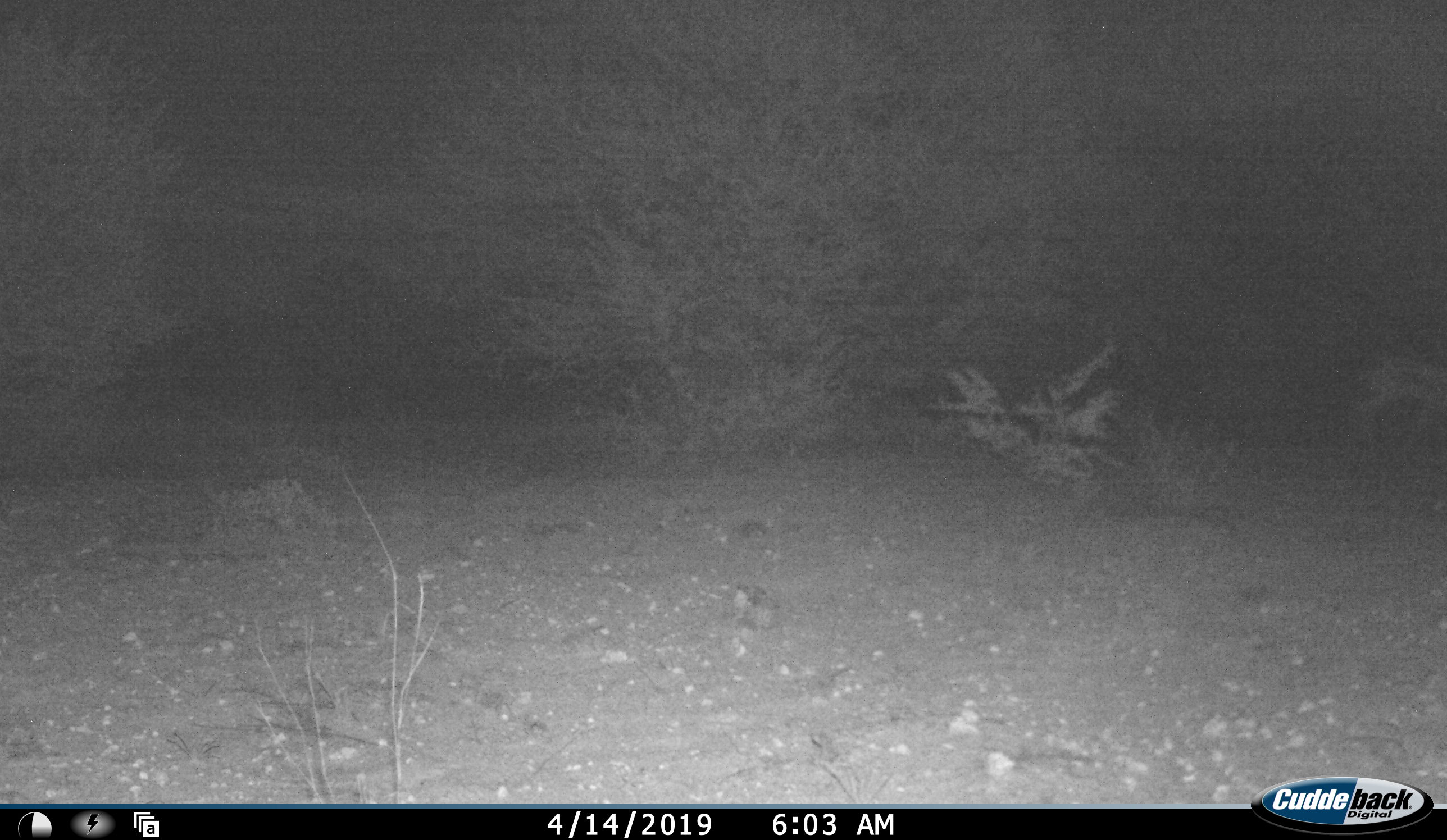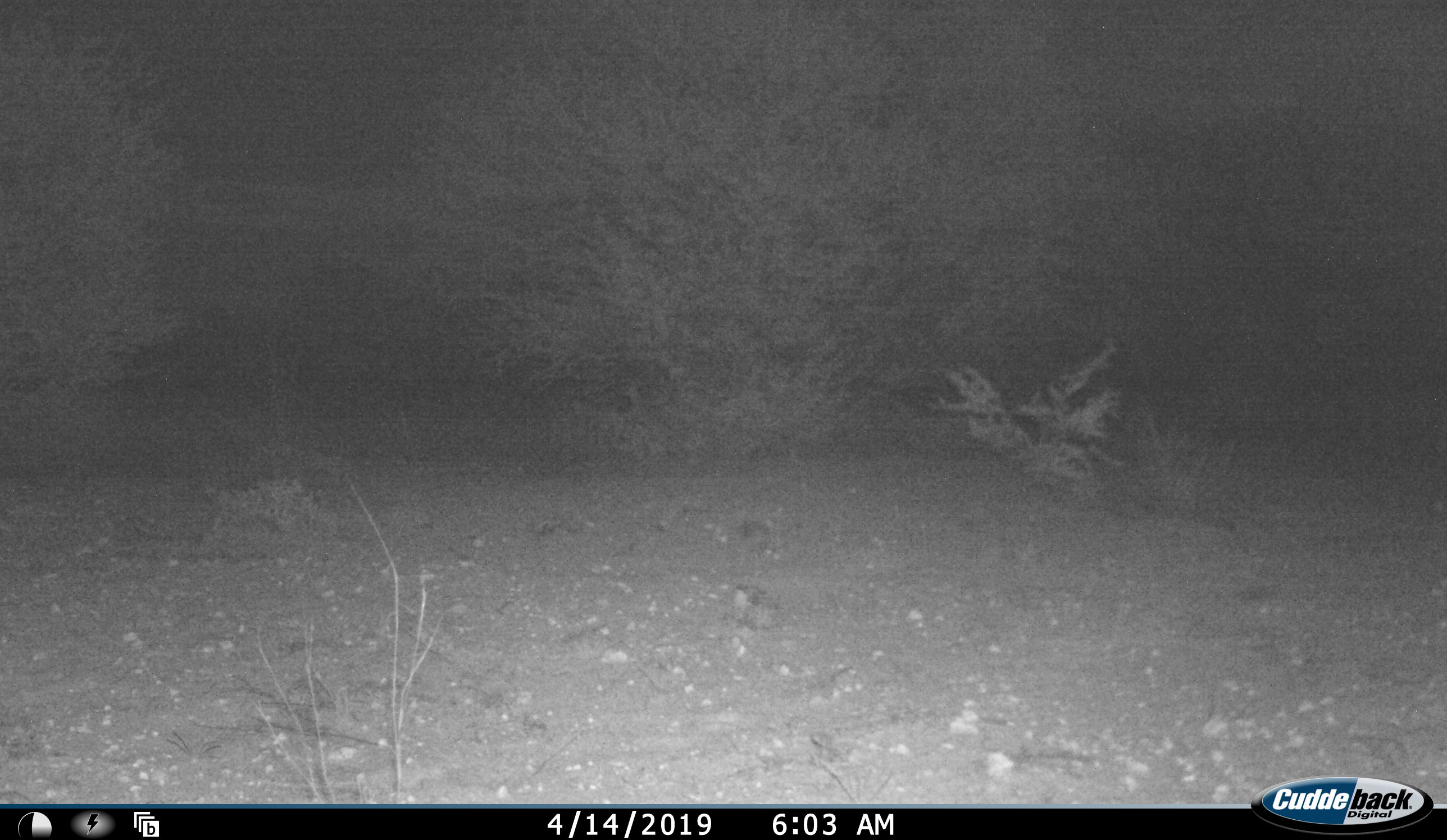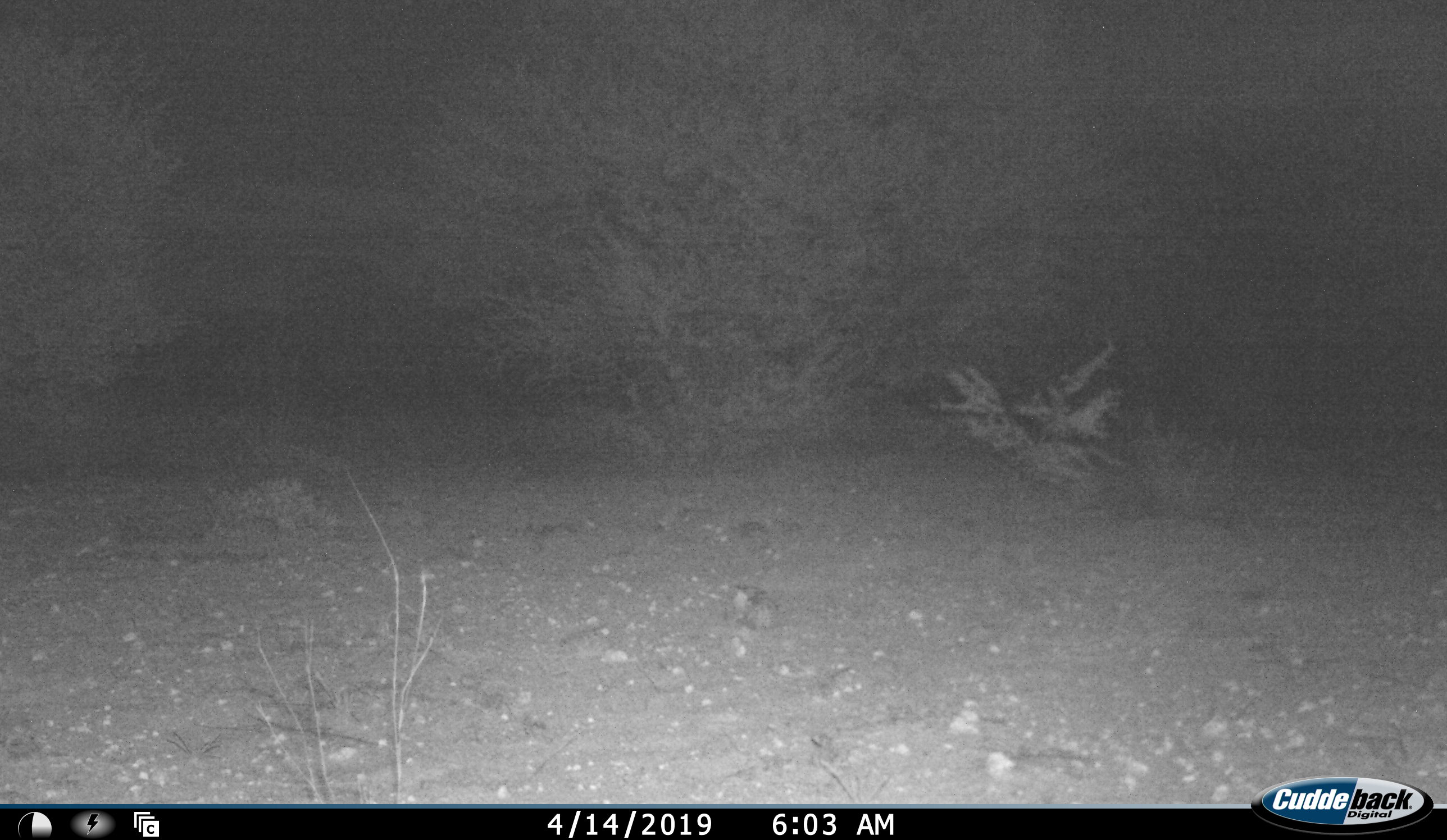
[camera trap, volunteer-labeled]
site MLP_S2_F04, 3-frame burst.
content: unidentified animal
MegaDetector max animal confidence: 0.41